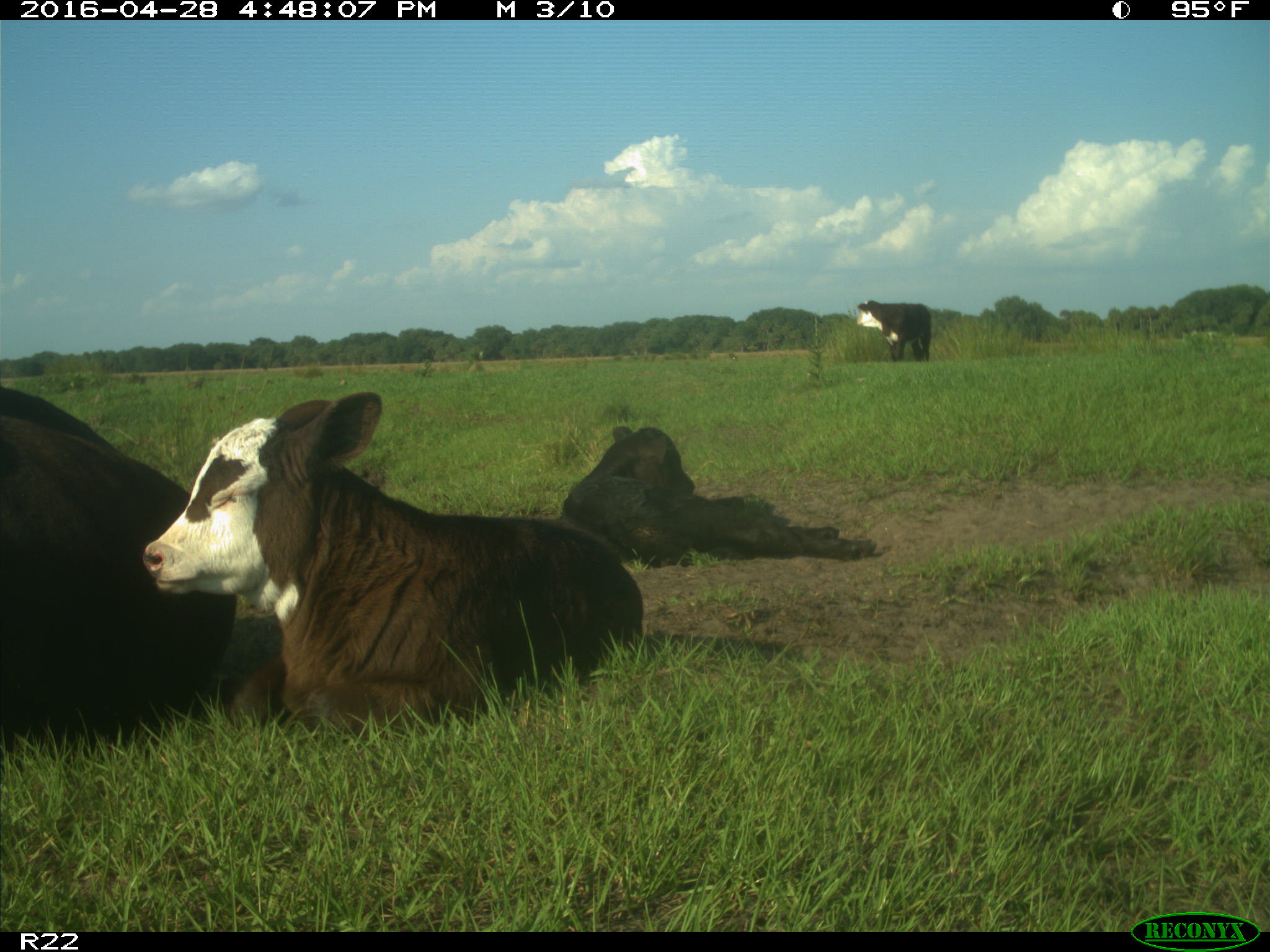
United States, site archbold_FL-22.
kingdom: Animalia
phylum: Chordata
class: Mammalia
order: Artiodactyla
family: Bovidae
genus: Bos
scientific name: Bos taurus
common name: domestic cow